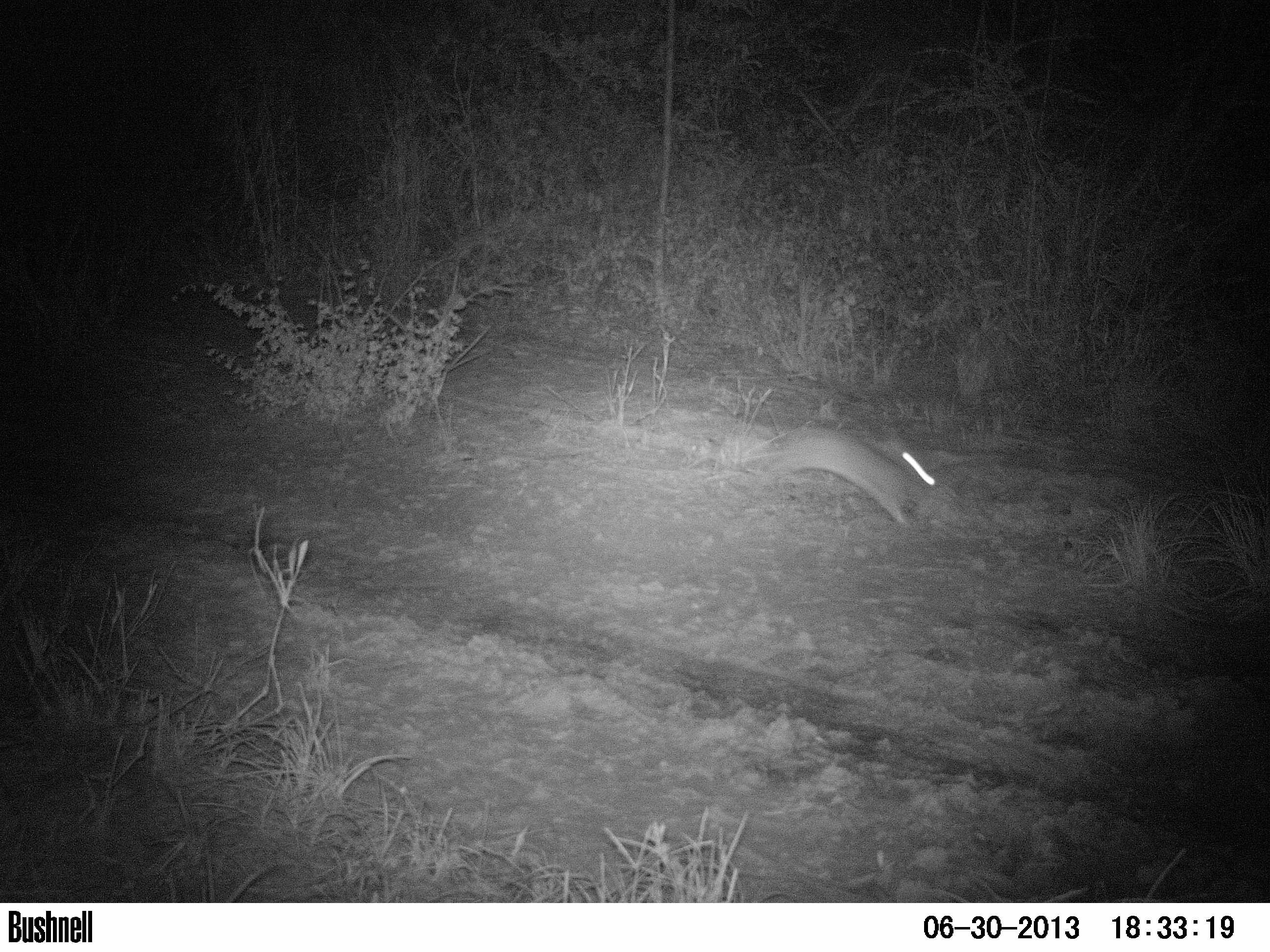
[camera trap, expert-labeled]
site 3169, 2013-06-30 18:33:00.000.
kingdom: Animalia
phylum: Chordata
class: Mammalia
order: Lagomorpha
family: Leporidae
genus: Sylvilagus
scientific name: Sylvilagus brasiliensis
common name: tapeti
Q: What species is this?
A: Sylvilagus brasiliensis (tapeti).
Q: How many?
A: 1.